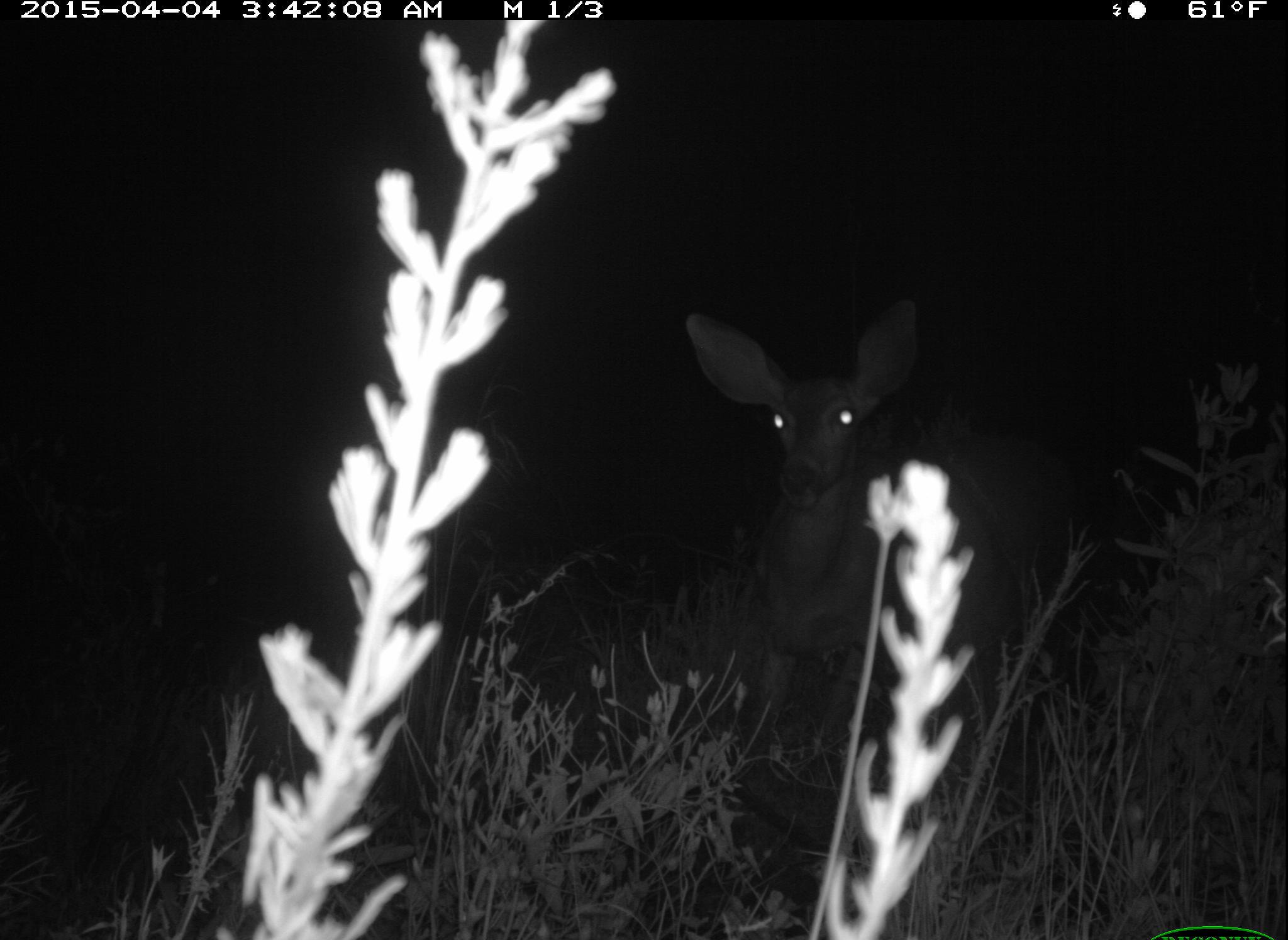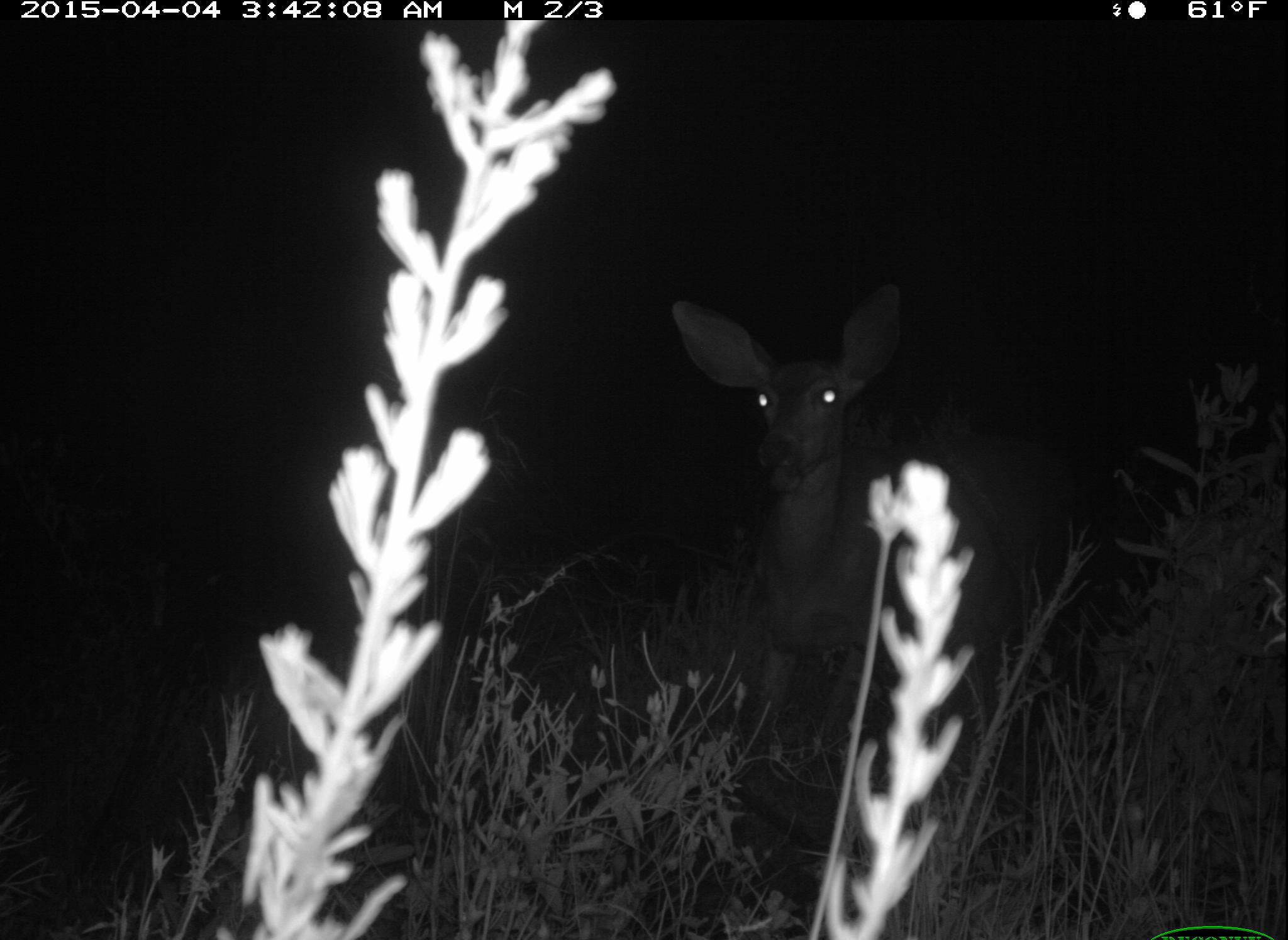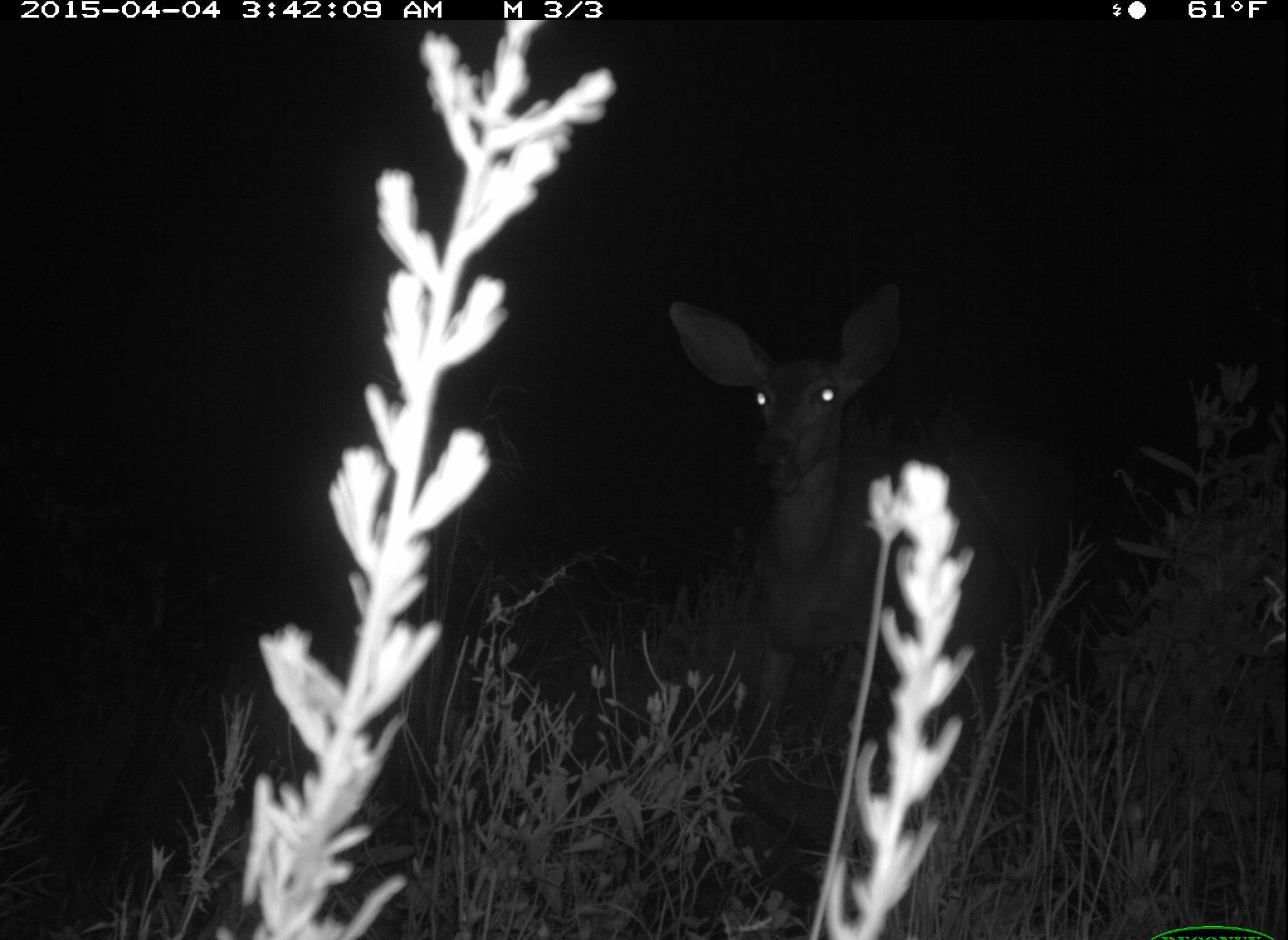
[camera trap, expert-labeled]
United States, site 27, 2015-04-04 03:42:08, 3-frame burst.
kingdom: Animalia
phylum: Chordata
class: Mammalia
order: Artiodactyla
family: Cervidae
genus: Odocoileus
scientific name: Odocoileus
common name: deer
Deer (Odocoileus).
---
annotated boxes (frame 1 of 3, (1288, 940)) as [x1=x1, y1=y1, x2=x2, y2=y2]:
deer: [x1=684, y1=292, x2=1046, y2=830]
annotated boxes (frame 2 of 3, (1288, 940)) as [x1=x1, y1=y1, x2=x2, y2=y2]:
deer: [x1=668, y1=281, x2=1043, y2=813]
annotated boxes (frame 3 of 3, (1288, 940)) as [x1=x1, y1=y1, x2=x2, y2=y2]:
deer: [x1=667, y1=281, x2=1038, y2=803]